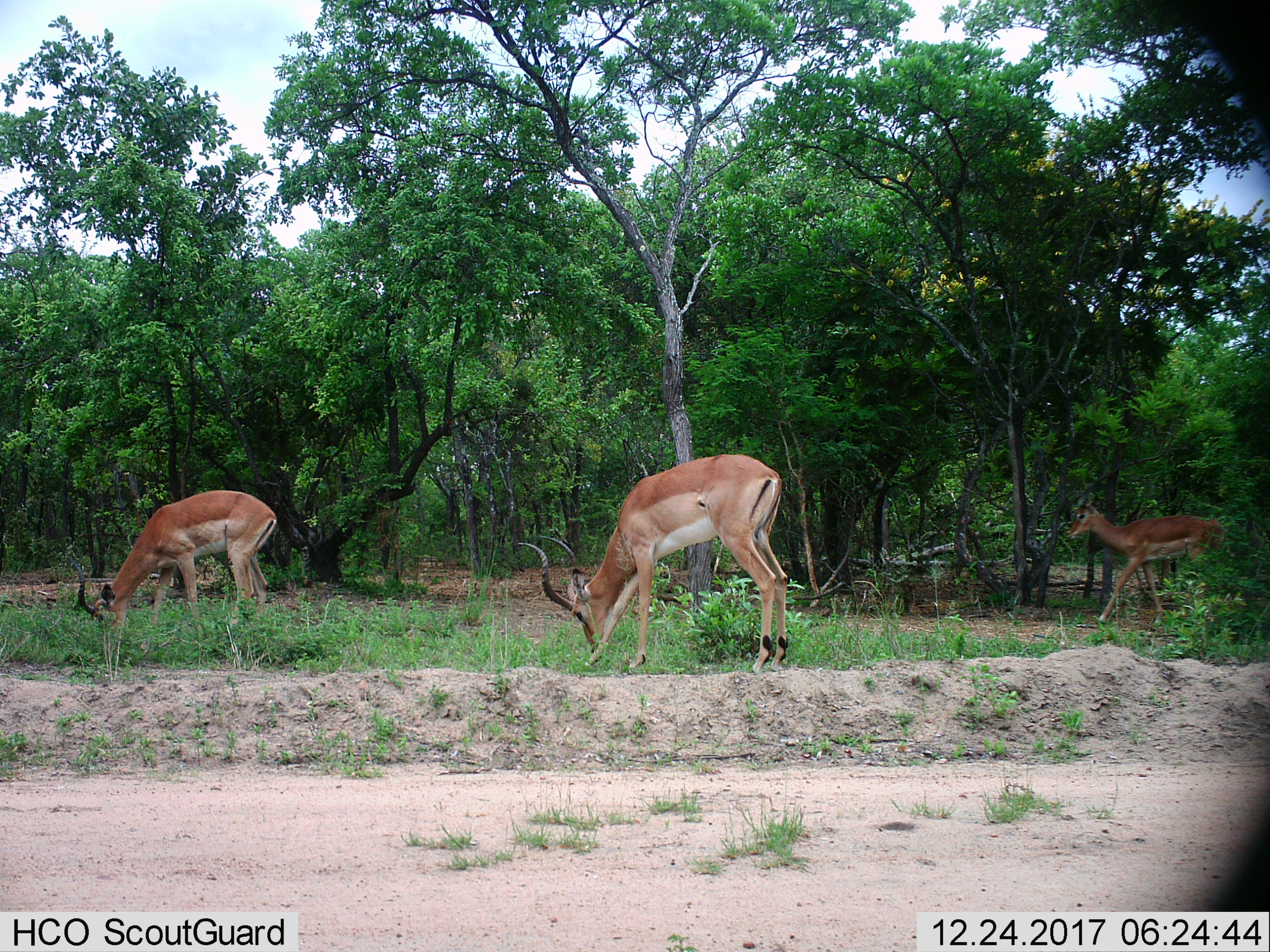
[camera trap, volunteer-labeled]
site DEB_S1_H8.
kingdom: Animalia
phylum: Chordata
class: Mammalia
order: Artiodactyla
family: Bovidae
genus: Aepyceros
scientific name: Aepyceros melampus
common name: impala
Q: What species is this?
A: Impala (Aepyceros melampus).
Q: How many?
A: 3.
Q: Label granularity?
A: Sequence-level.